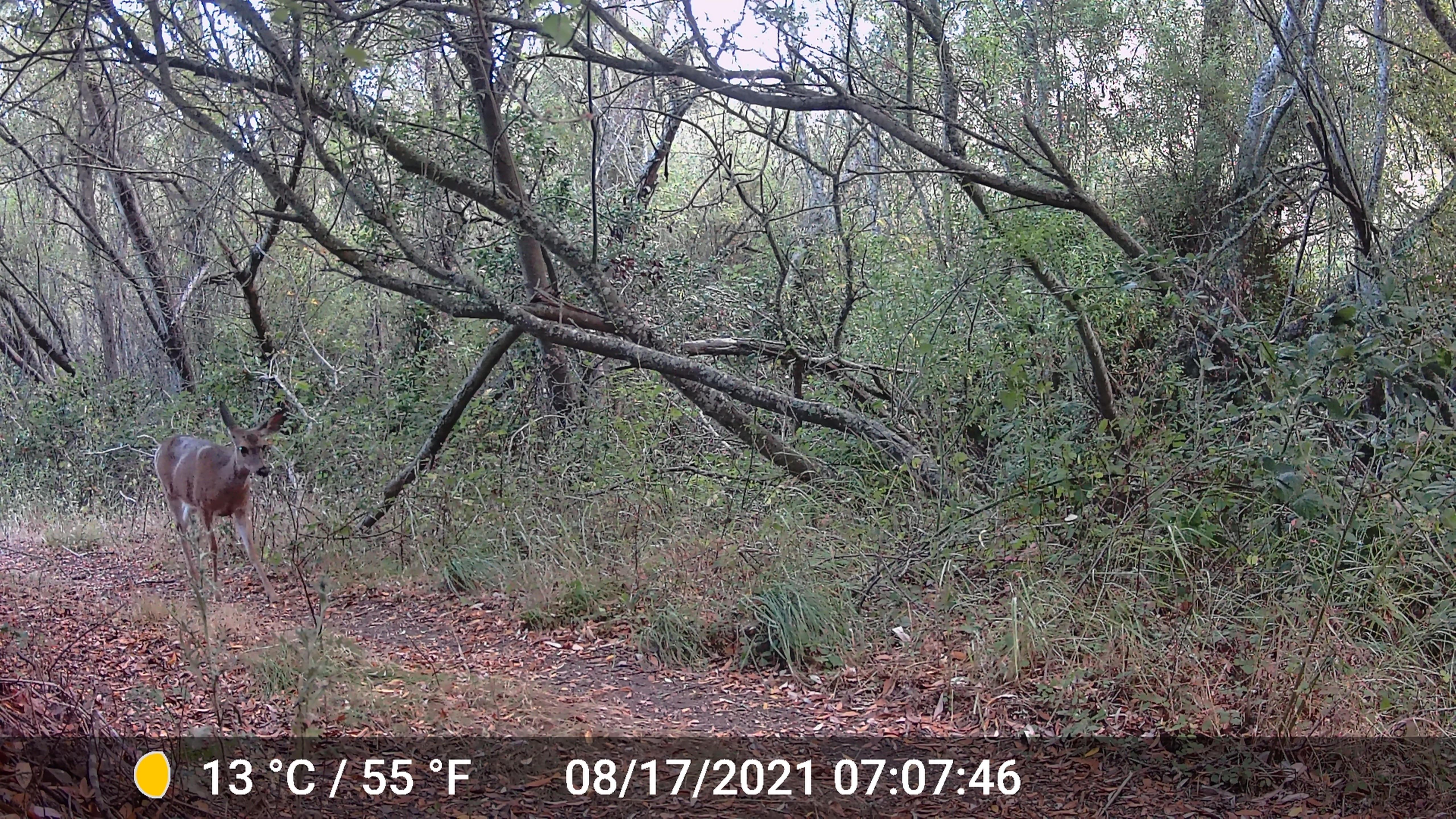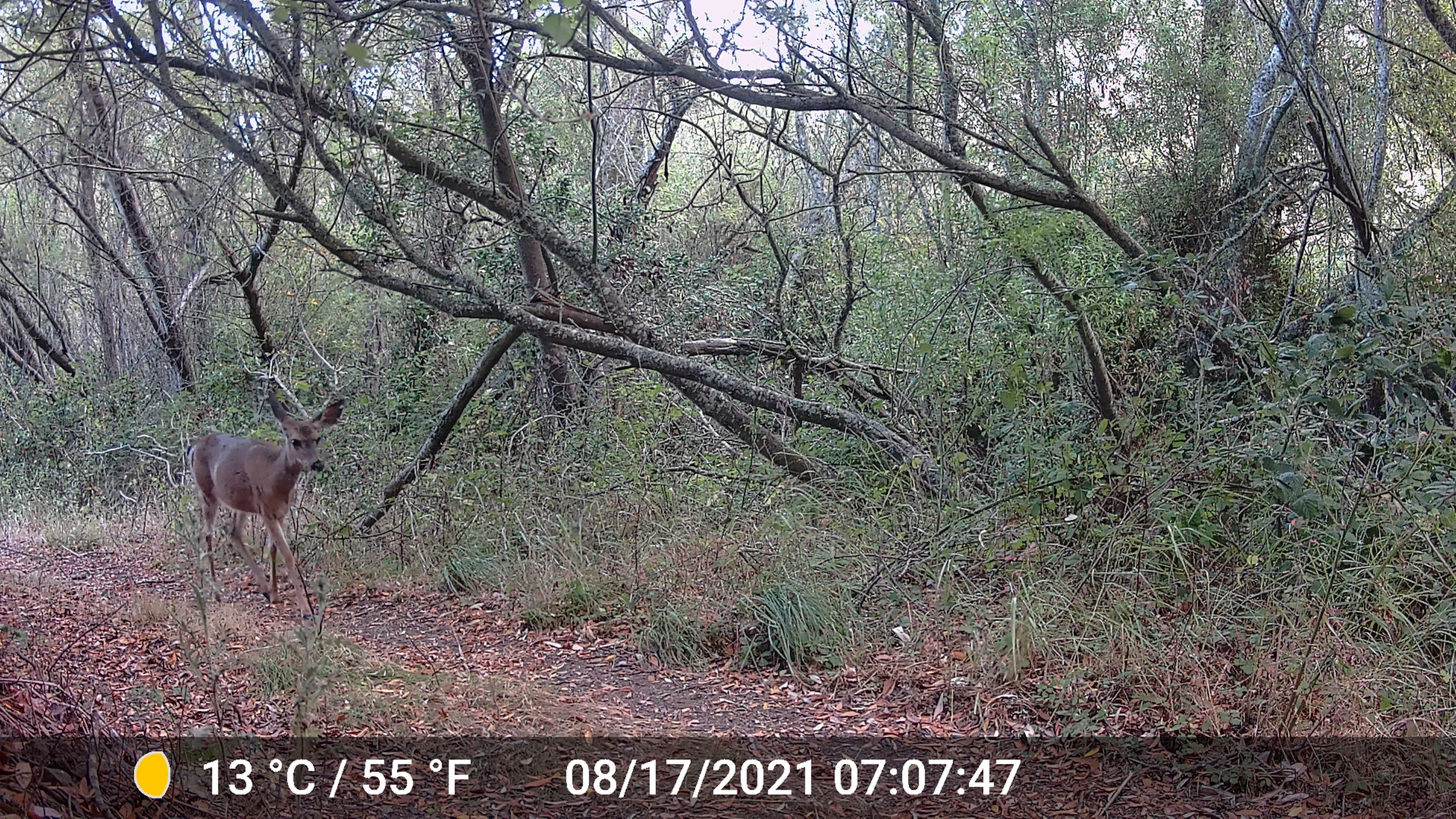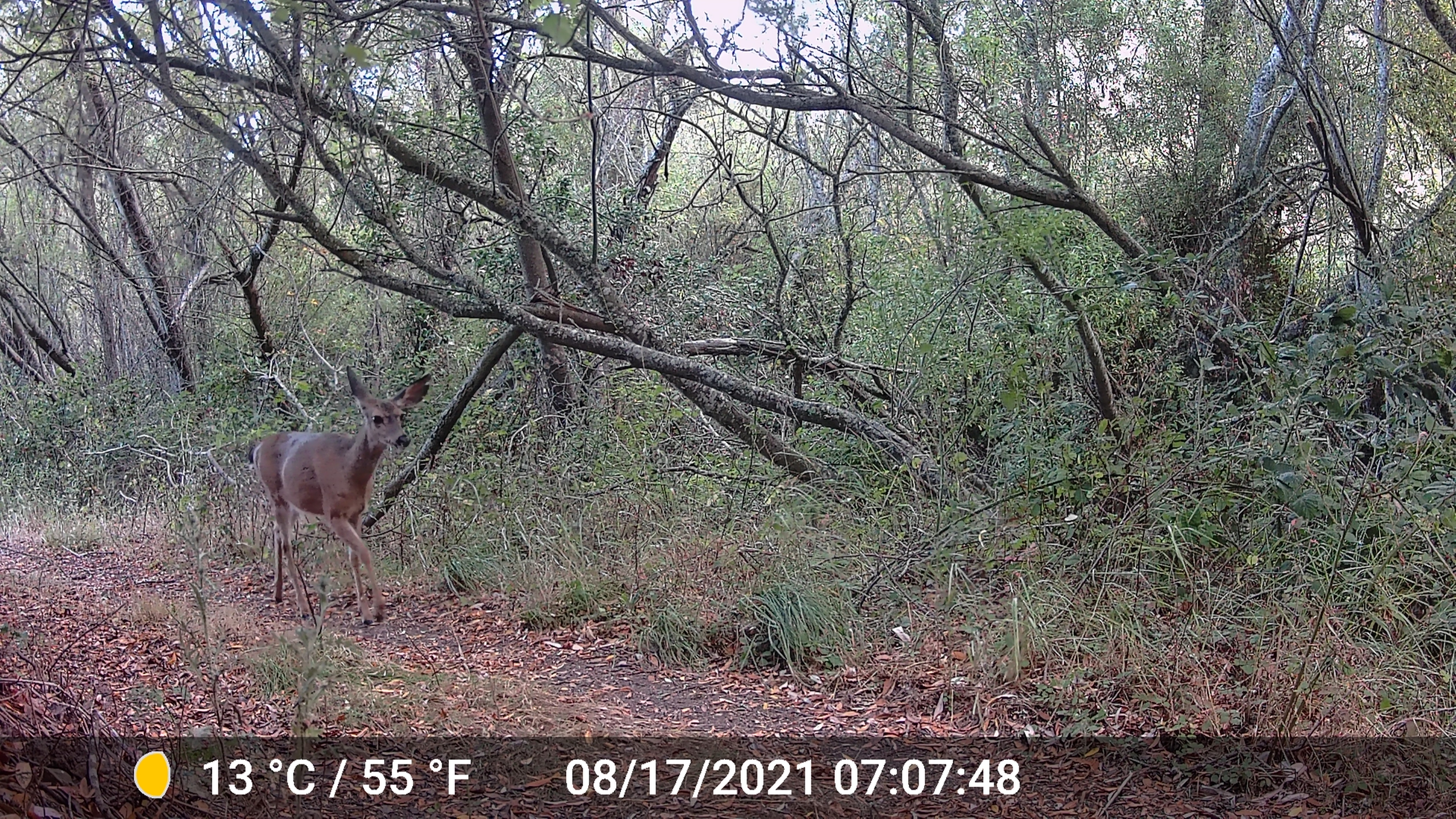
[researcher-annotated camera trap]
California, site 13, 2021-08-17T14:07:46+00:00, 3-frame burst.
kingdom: Animalia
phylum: Chordata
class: Mammalia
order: Artiodactyla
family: Cervidae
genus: Odocoileus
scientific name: Odocoileus hemionus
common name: mule deer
Mule deer (Odocoileus hemionus).